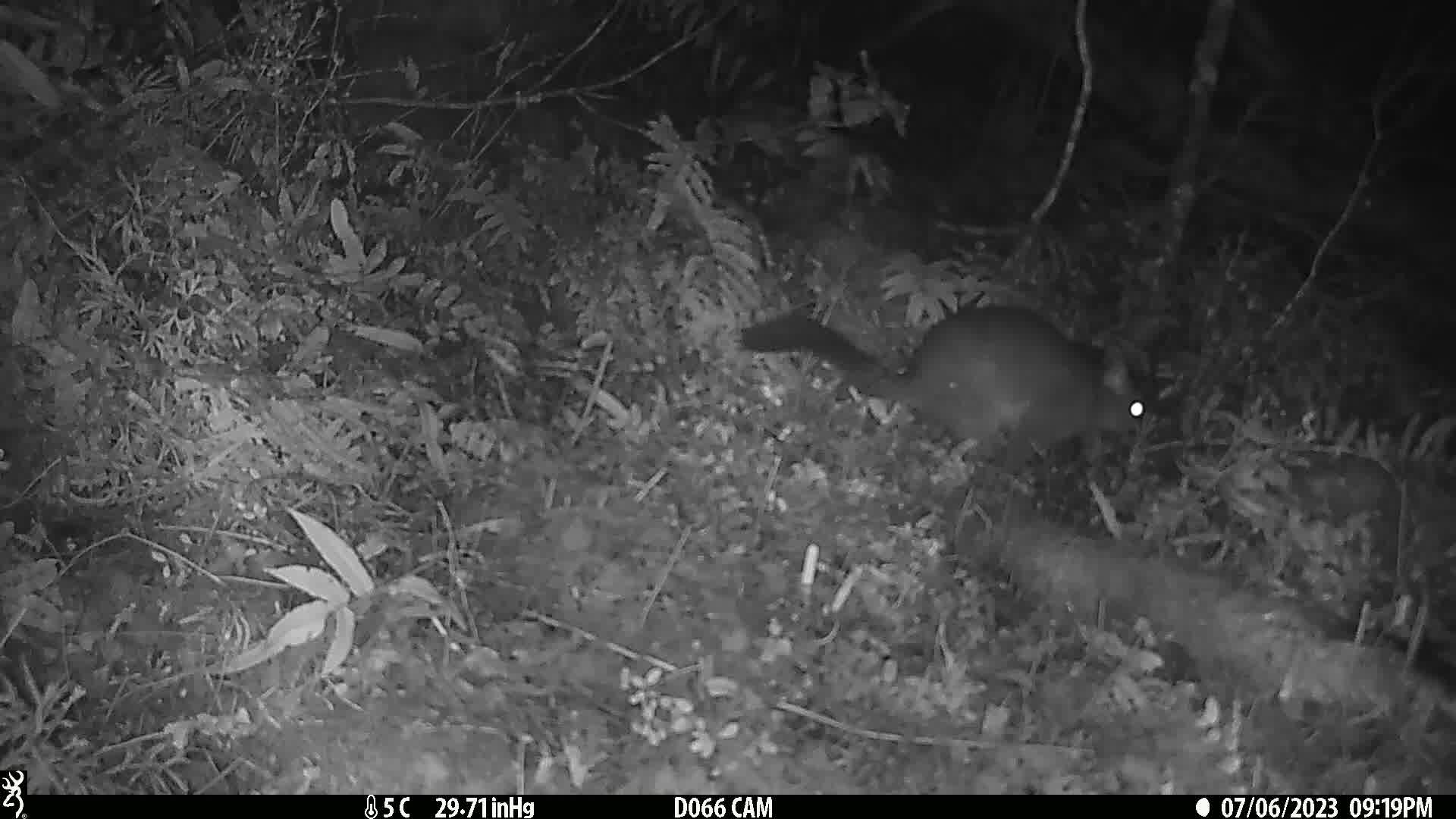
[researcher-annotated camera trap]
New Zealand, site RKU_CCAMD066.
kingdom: Animalia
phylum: Chordata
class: Mammalia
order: Diprotodontia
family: Phalangeridae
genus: Trichosurus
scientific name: Trichosurus vulpecula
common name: common brushtail possum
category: possum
Possum (common brushtail possum) (Trichosurus vulpecula).